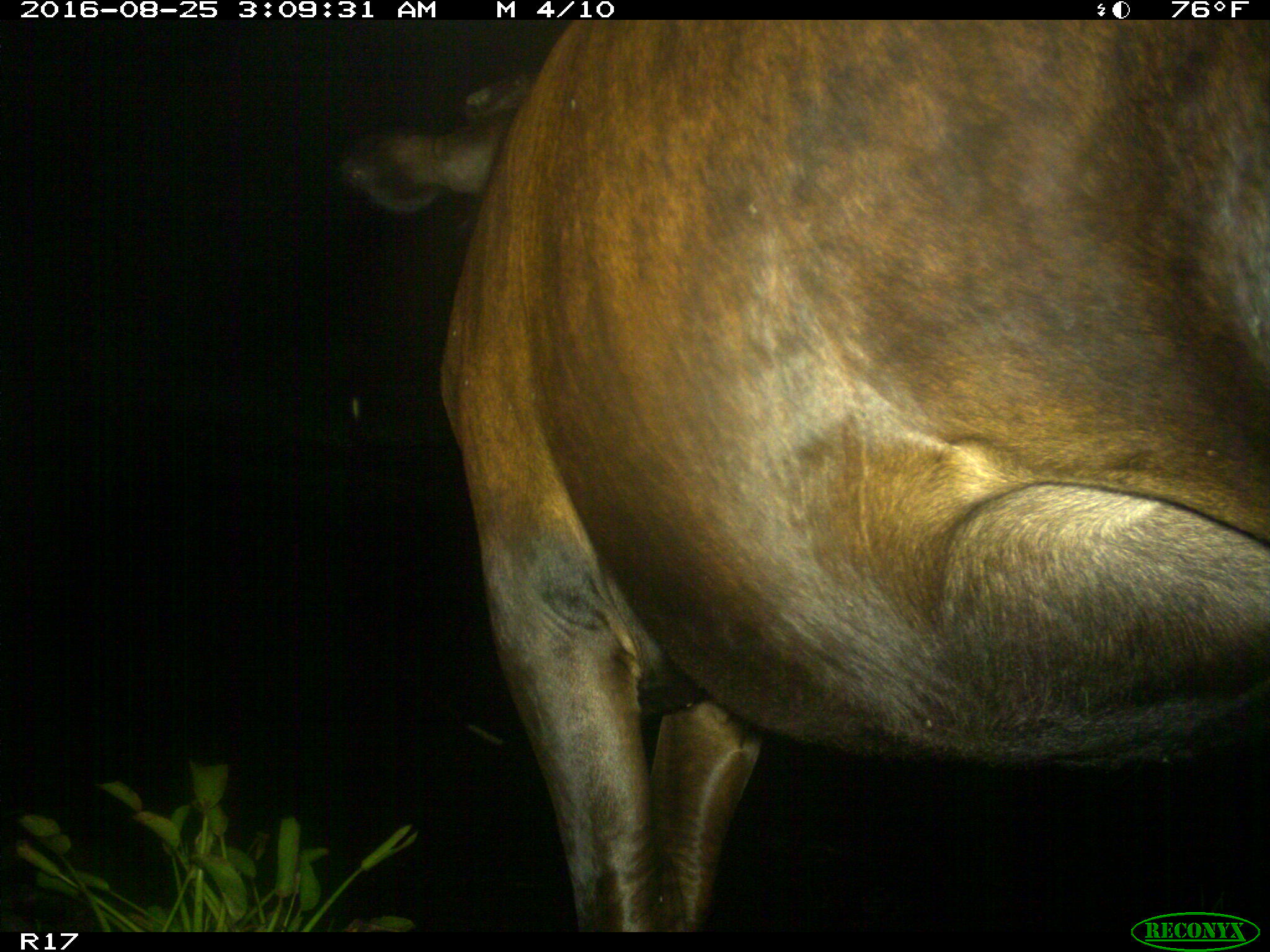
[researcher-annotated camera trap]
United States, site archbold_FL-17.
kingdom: Animalia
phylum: Chordata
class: Mammalia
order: Artiodactyla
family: Bovidae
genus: Bos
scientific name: Bos taurus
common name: domestic cow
Bos taurus (domestic cow).